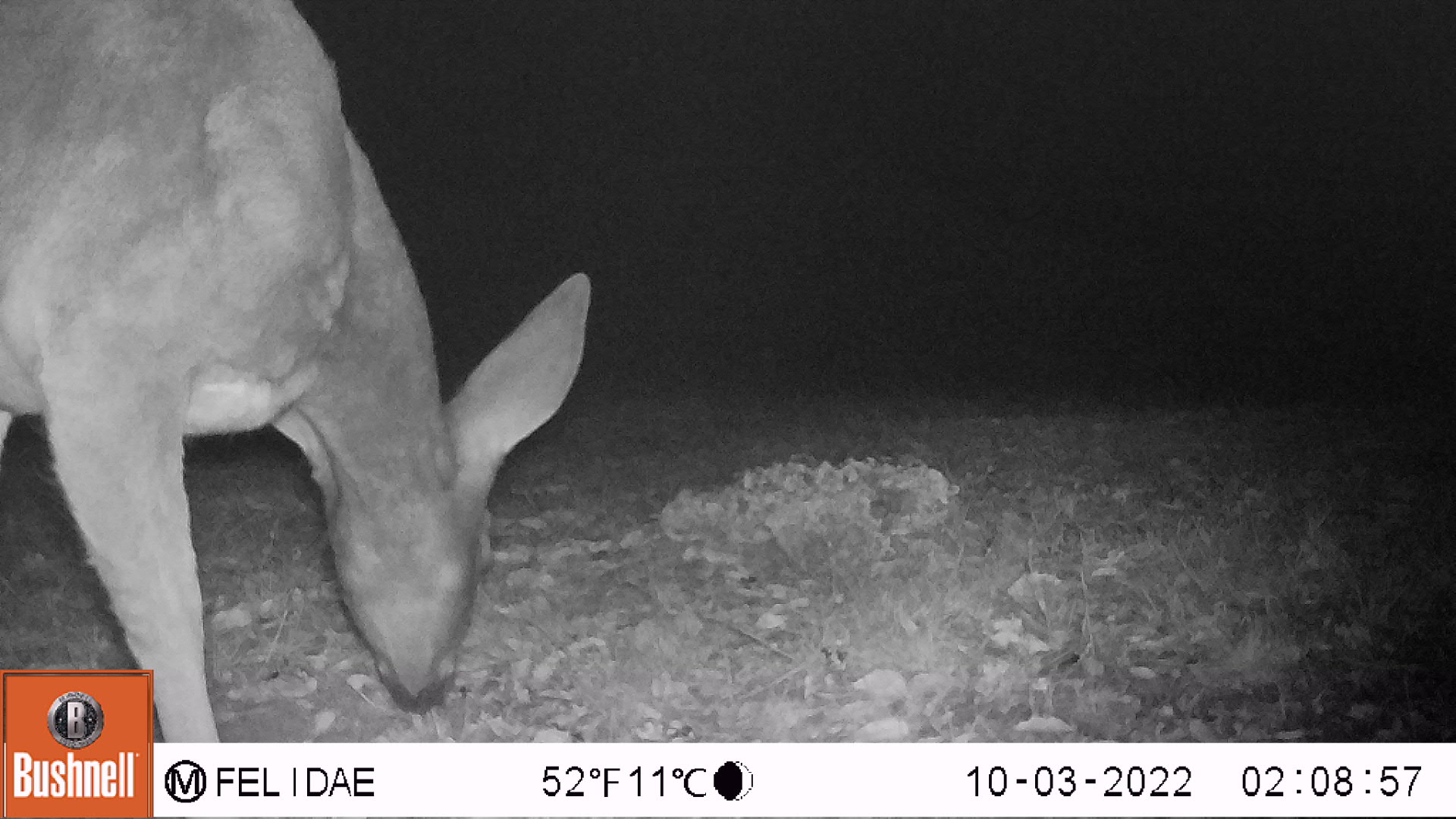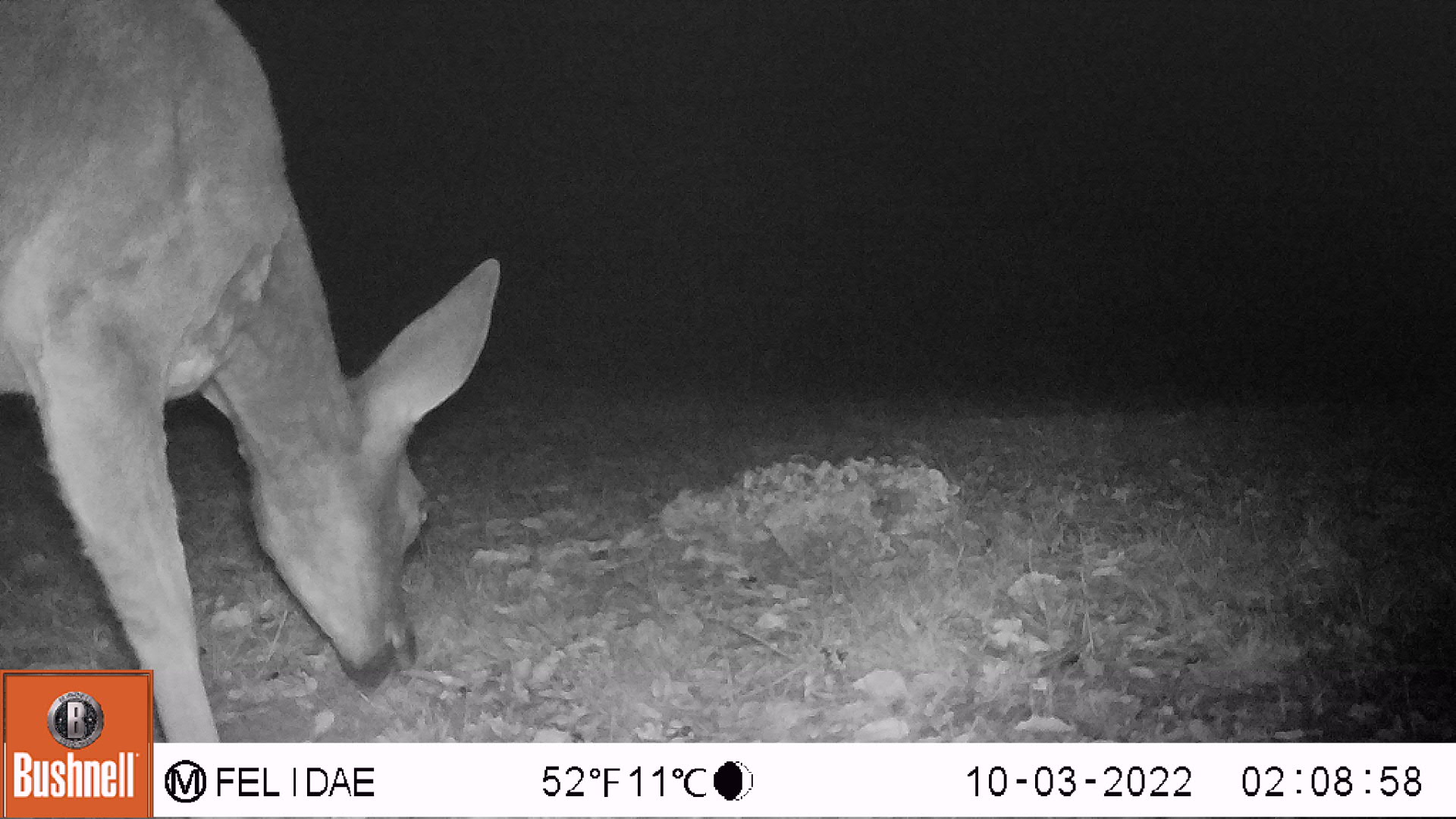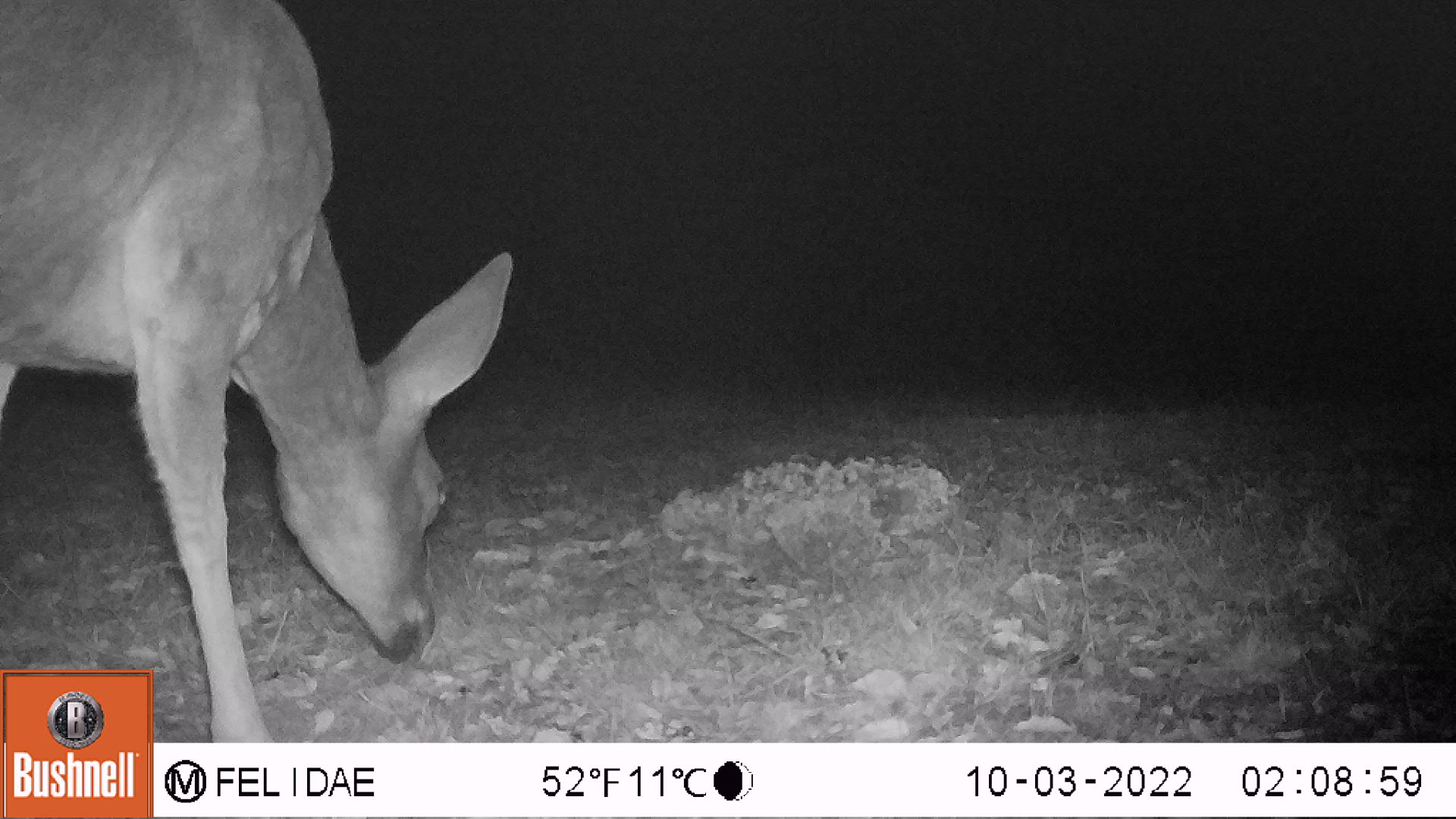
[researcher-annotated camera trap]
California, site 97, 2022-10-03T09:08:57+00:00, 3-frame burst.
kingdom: Animalia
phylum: Chordata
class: Mammalia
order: Artiodactyla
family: Cervidae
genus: Odocoileus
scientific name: Odocoileus hemionus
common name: mule deer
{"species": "mule deer (Odocoileus hemionus)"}